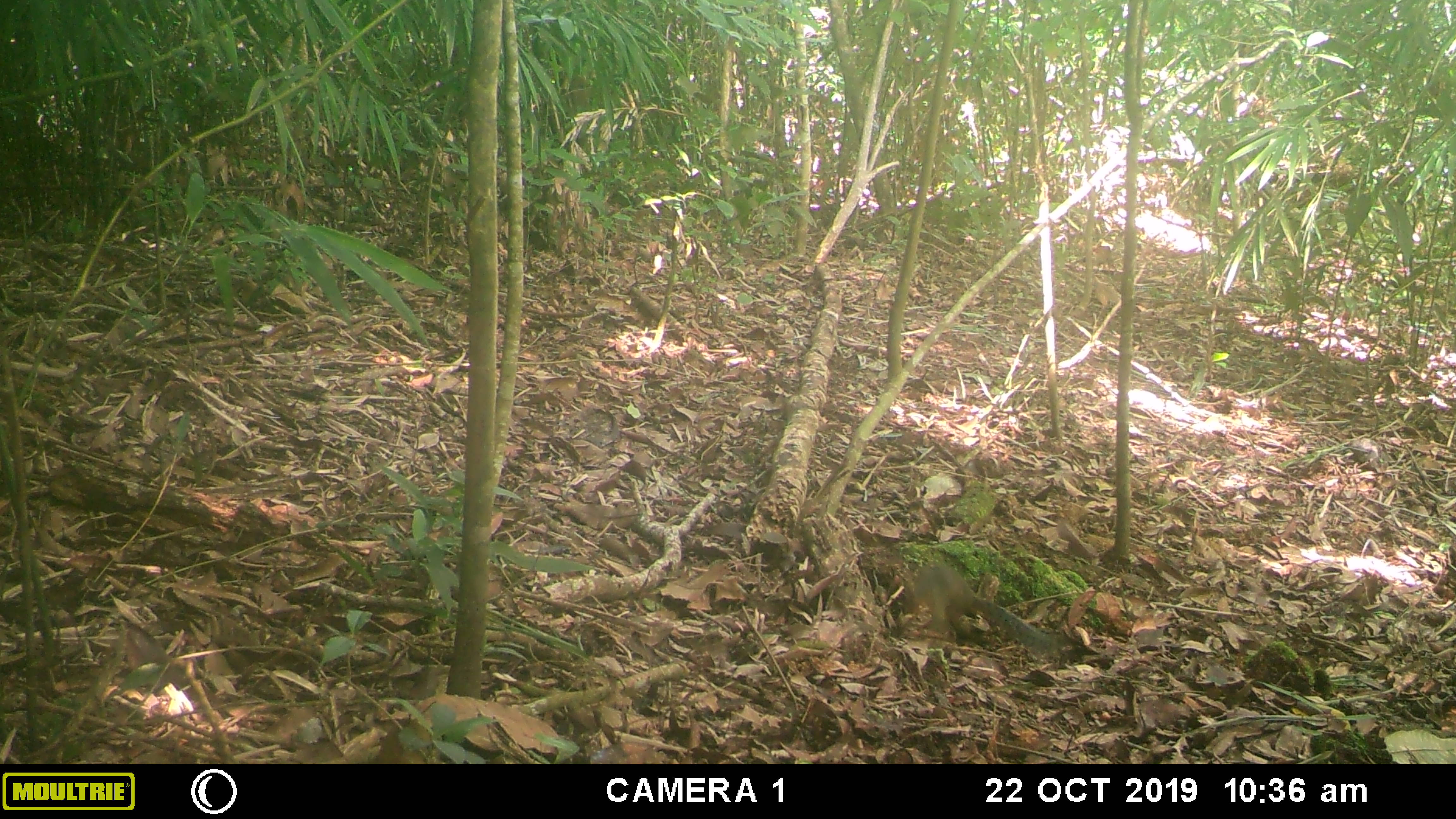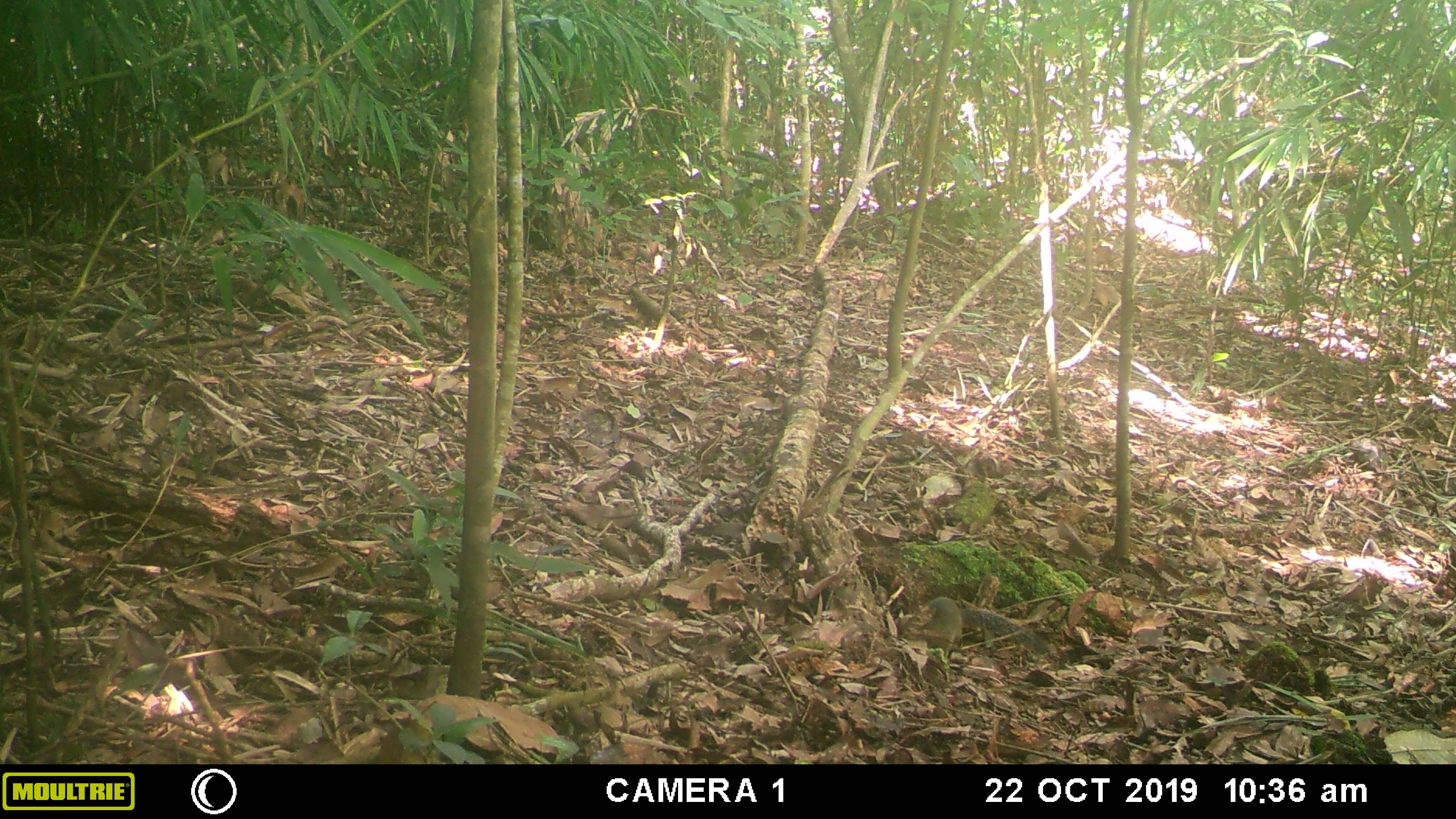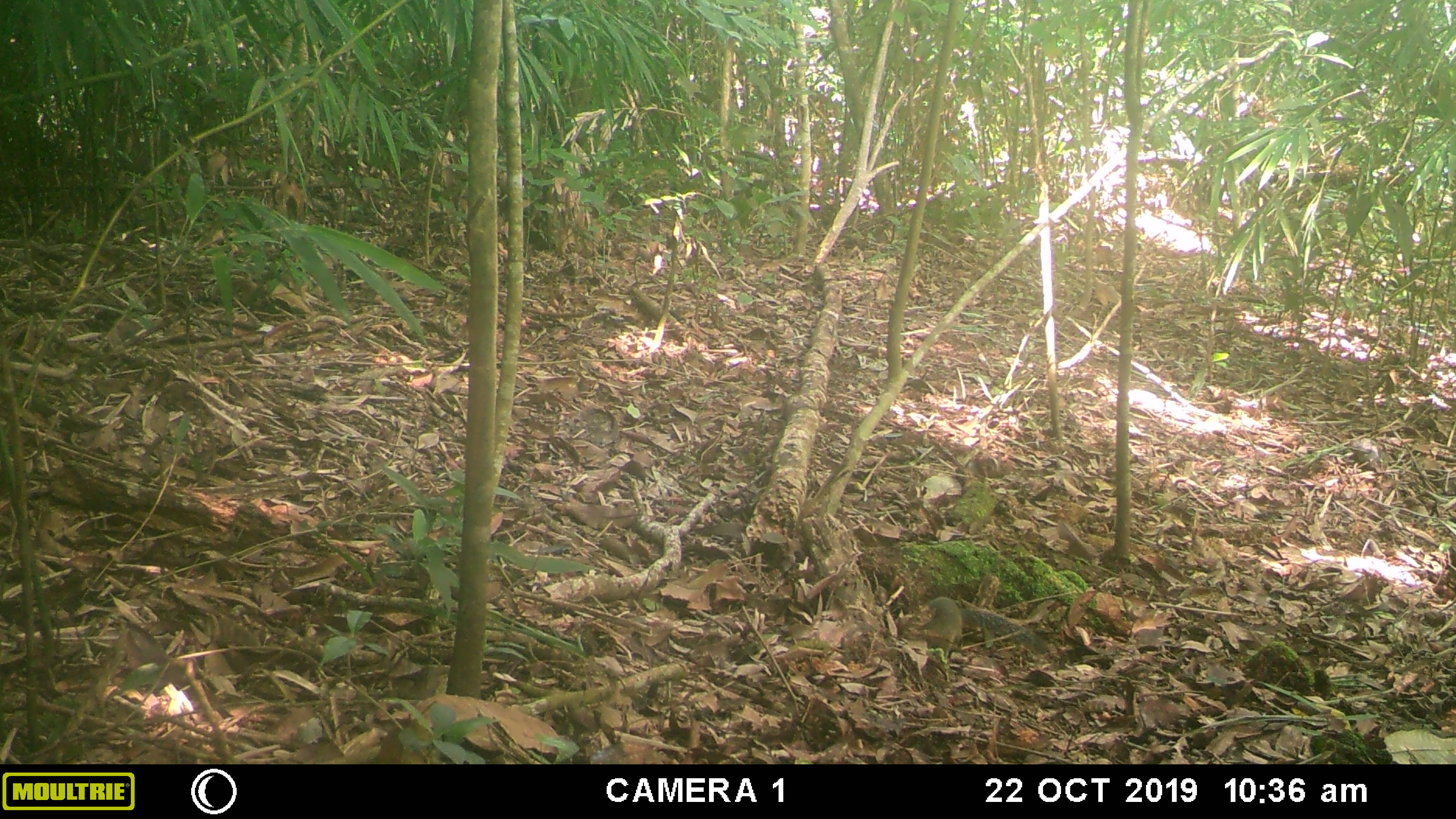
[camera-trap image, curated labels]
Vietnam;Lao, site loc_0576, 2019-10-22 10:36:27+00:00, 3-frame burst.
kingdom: Animalia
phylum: Chordata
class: Mammalia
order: Rodentia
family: Sciuridae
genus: Dremomys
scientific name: Dremomys rufigenis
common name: red-cheeked squirrel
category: red cheeked squirrel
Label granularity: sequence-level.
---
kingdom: Animalia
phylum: Chordata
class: Aves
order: Galliformes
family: Phasianidae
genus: Polyplectron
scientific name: Polyplectron bicalcaratum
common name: gray peacock-pheasant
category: grey peacock pheasant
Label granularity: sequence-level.